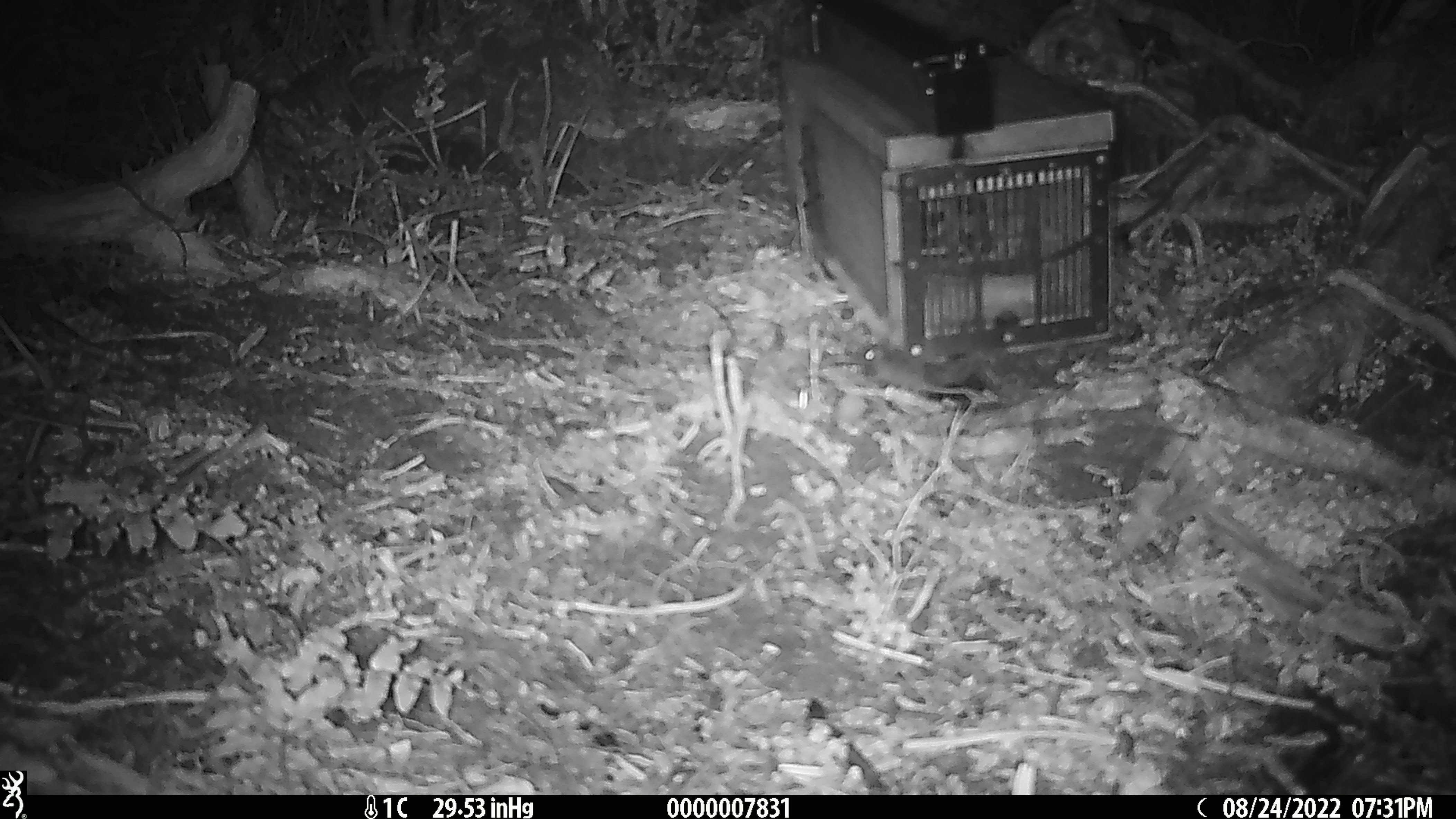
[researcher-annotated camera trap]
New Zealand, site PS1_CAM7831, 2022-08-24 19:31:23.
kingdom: Animalia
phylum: Chordata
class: Mammalia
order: Rodentia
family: Muridae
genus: Mus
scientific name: Mus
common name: mouse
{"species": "mouse (Mus)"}